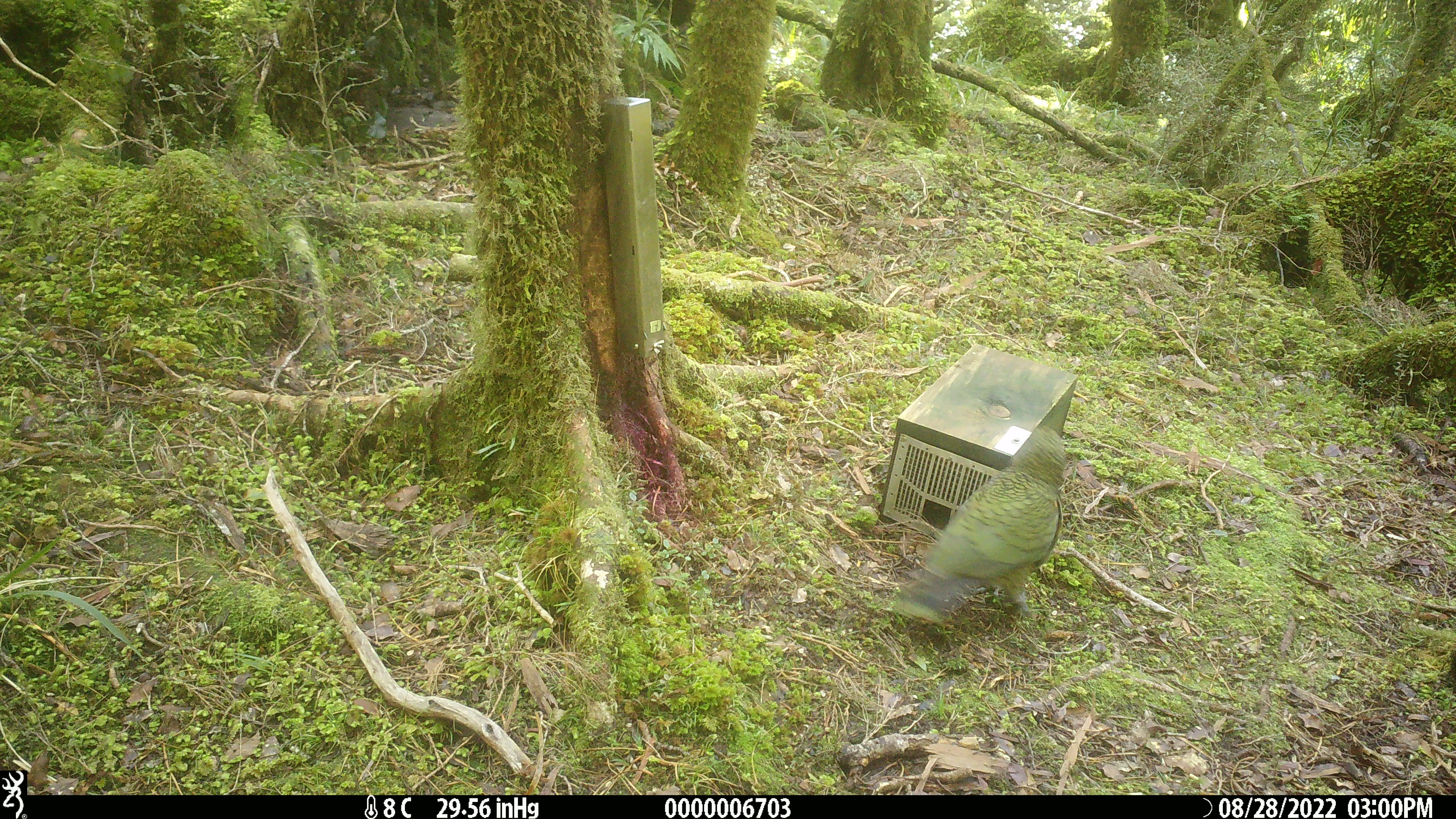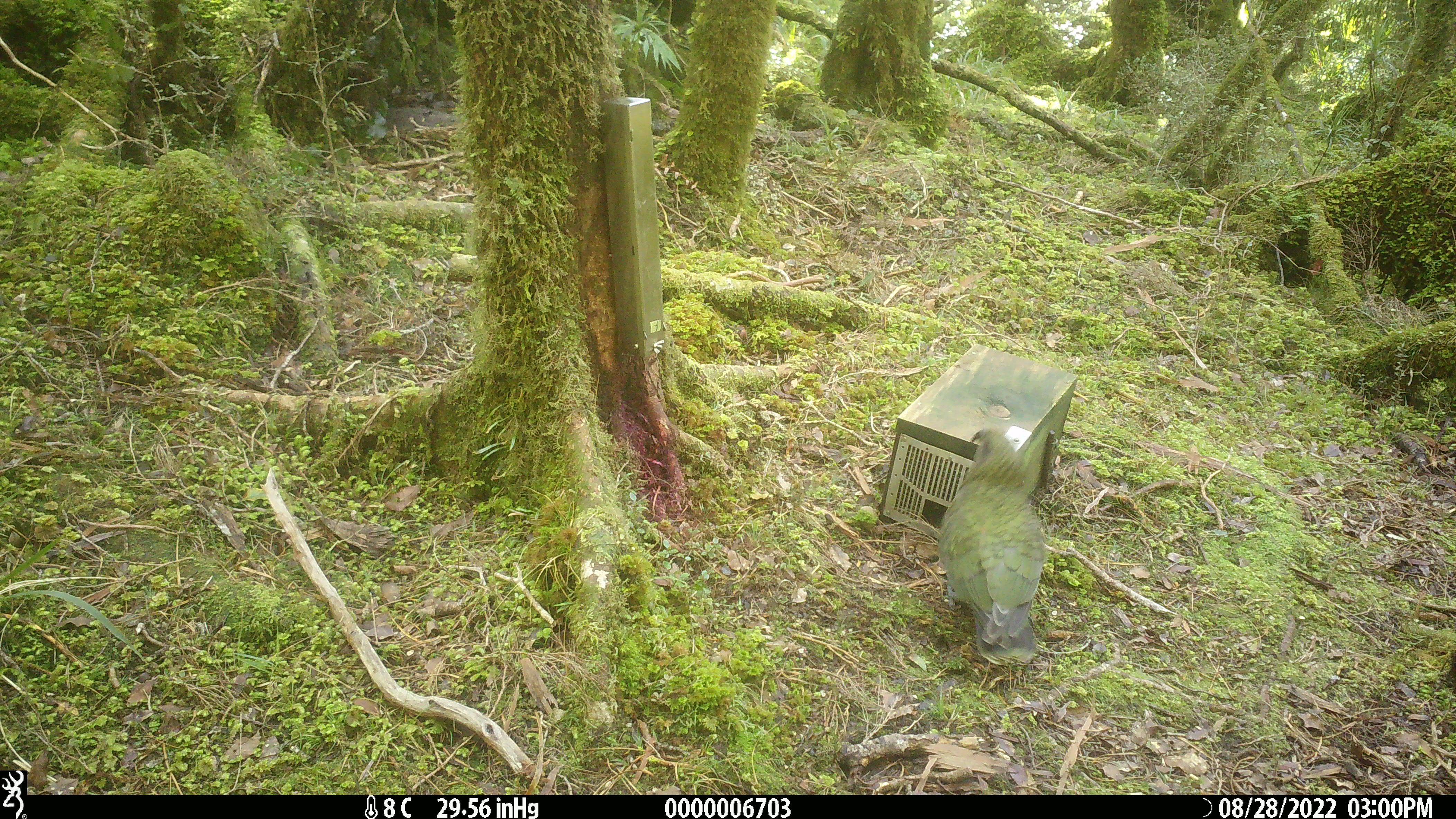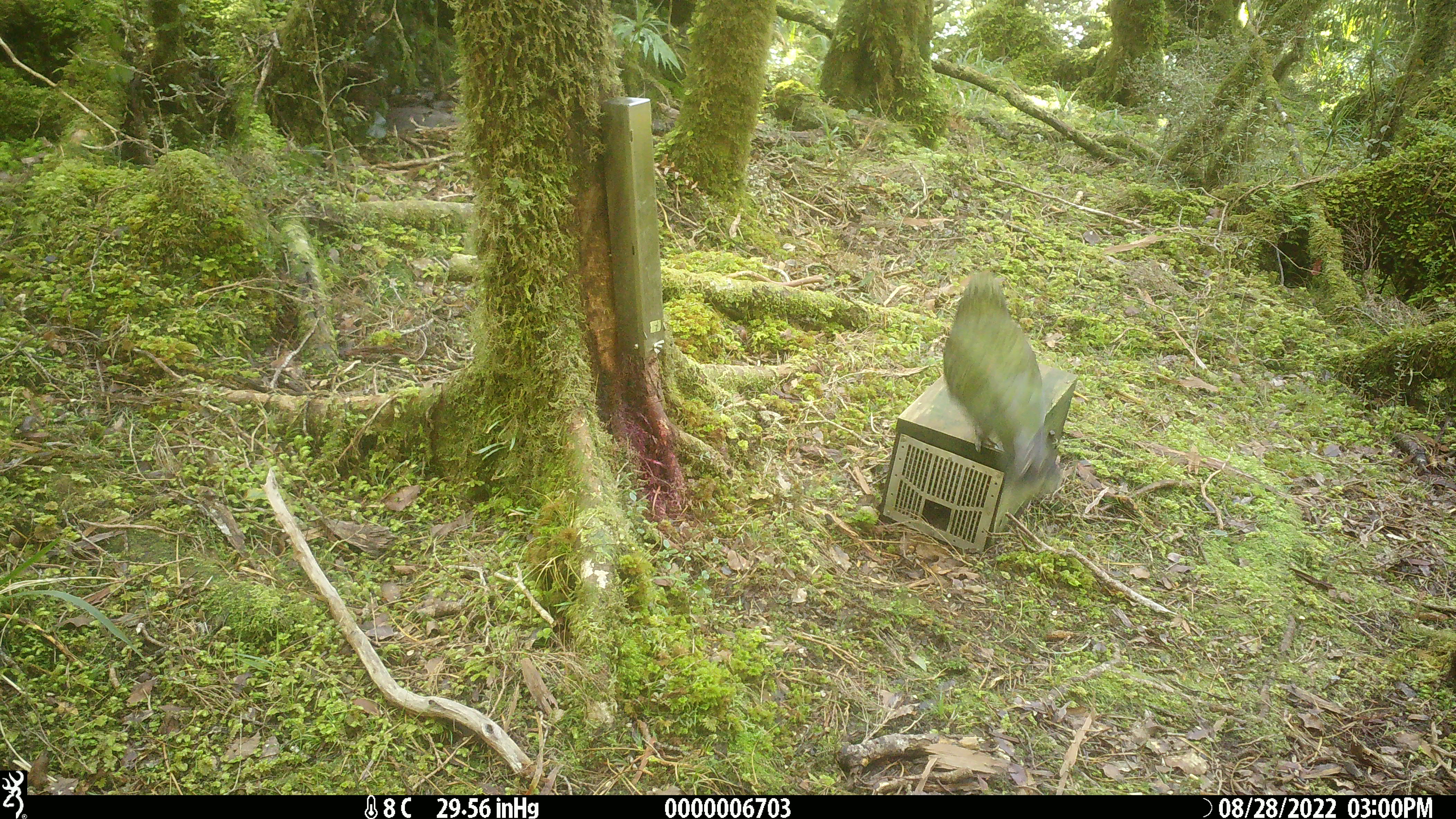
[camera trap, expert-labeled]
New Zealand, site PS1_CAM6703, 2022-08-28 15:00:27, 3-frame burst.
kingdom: Animalia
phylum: Chordata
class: Aves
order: Psittaciformes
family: Strigopidae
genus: Nestor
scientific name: Nestor notabilis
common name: kea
Kea (Nestor notabilis).